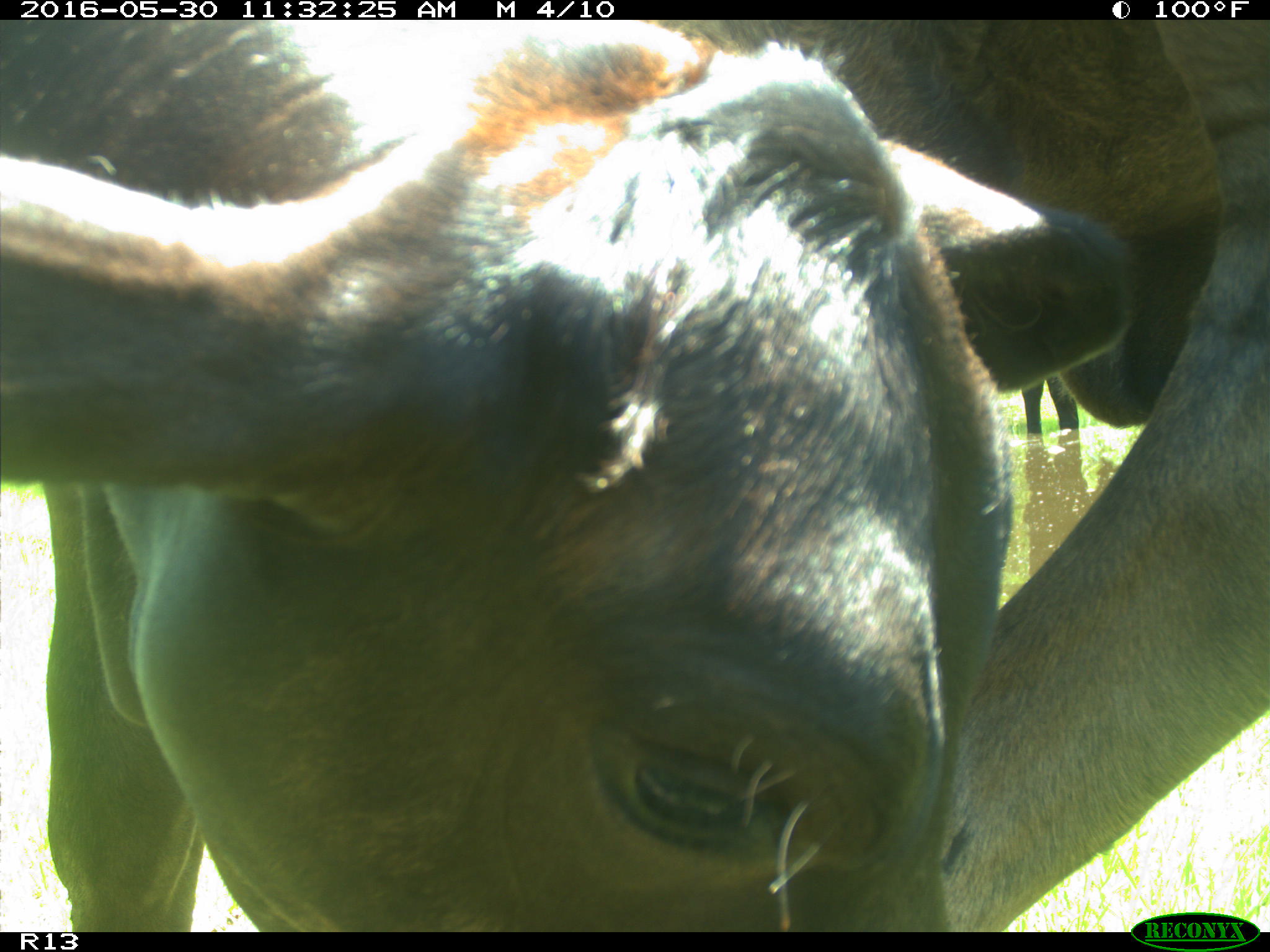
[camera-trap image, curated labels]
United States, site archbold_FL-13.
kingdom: Animalia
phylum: Chordata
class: Mammalia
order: Artiodactyla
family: Bovidae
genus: Bos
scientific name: Bos taurus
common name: domestic cow